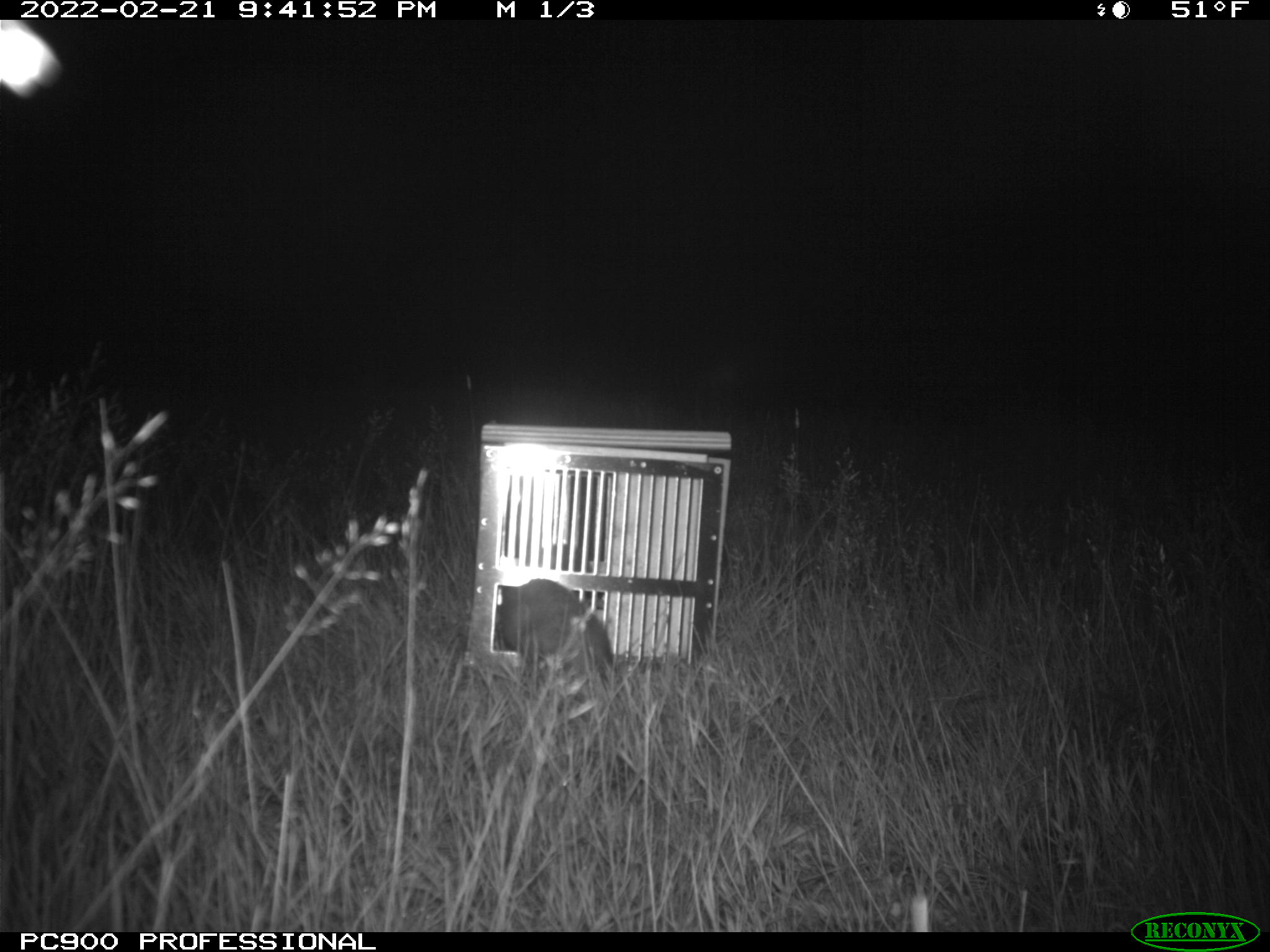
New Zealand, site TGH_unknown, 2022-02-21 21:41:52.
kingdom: Animalia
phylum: Chordata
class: Mammalia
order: Carnivora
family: Mustelidae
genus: Mustela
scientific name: Mustela furo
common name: ferret